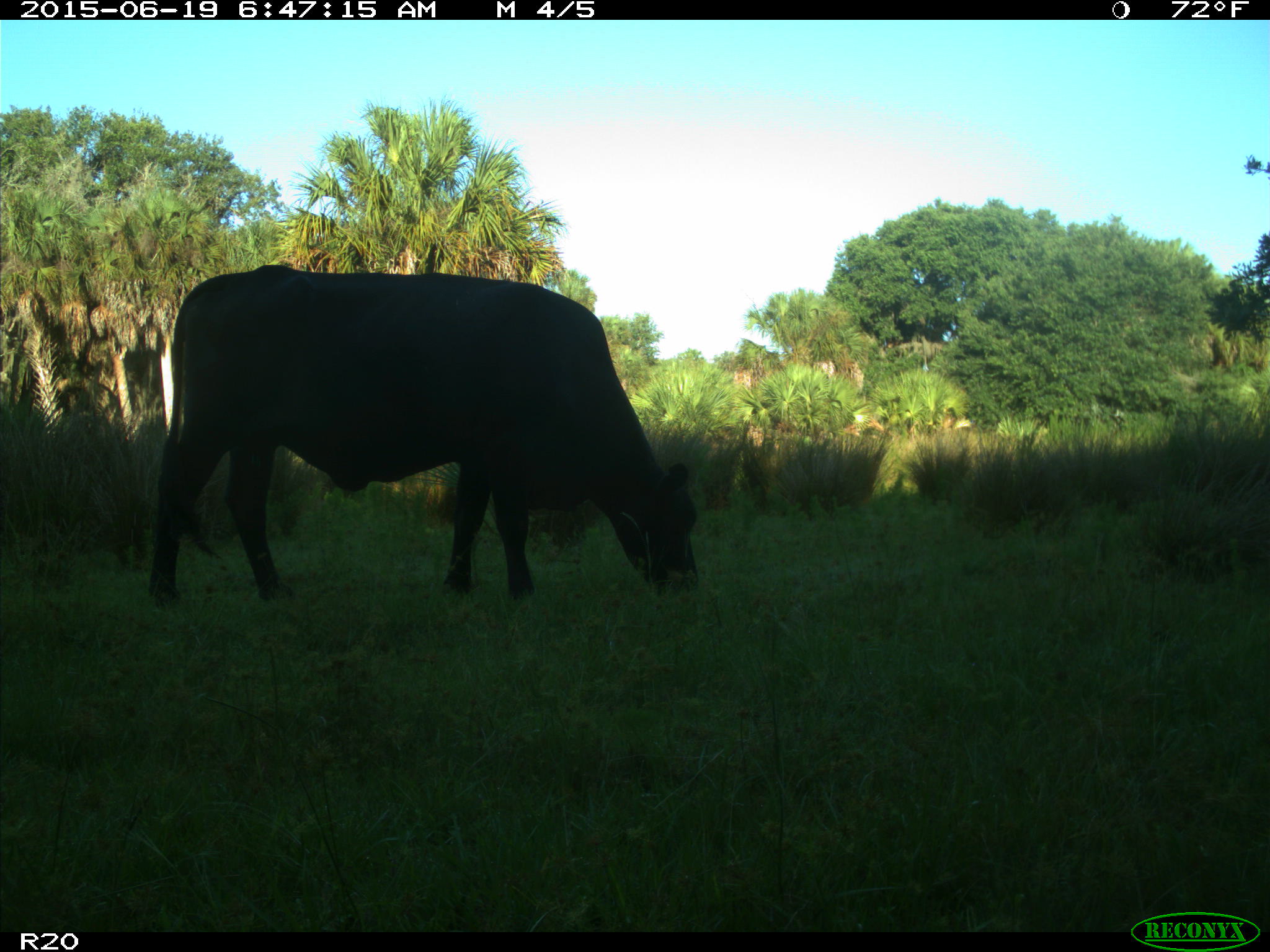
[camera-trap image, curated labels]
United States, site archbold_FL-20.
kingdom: Animalia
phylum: Chordata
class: Mammalia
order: Artiodactyla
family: Bovidae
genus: Bos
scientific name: Bos taurus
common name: domestic cow